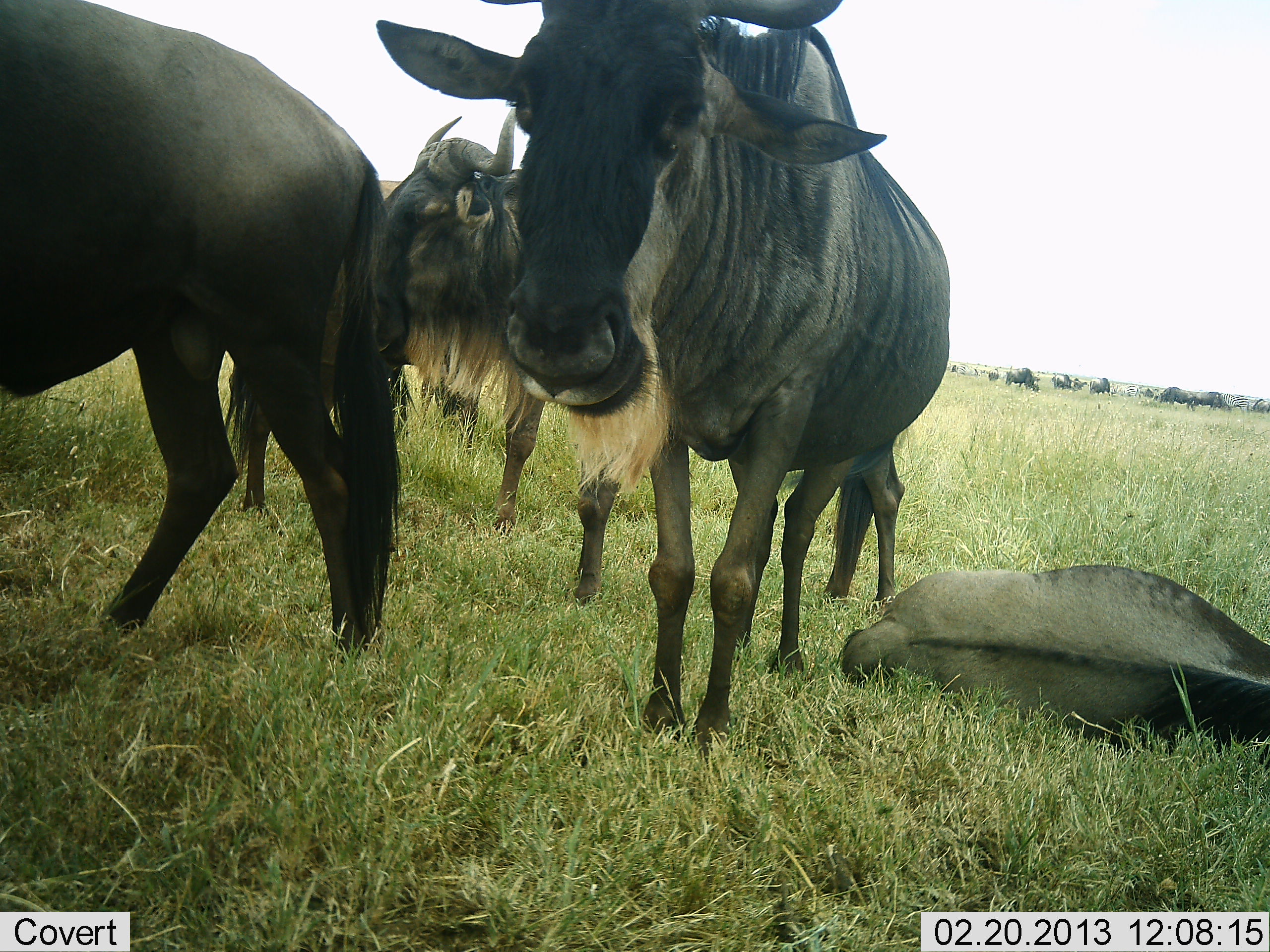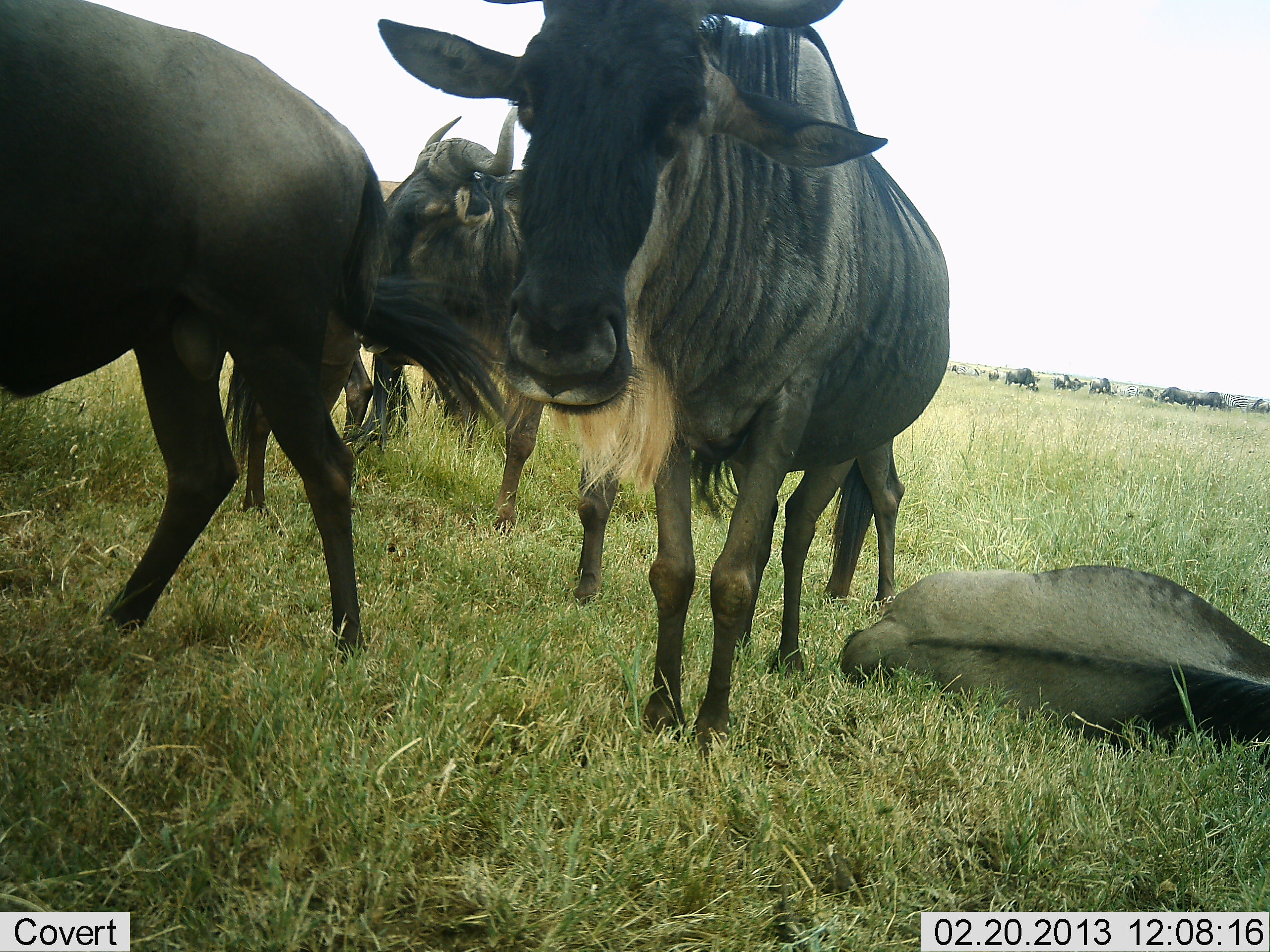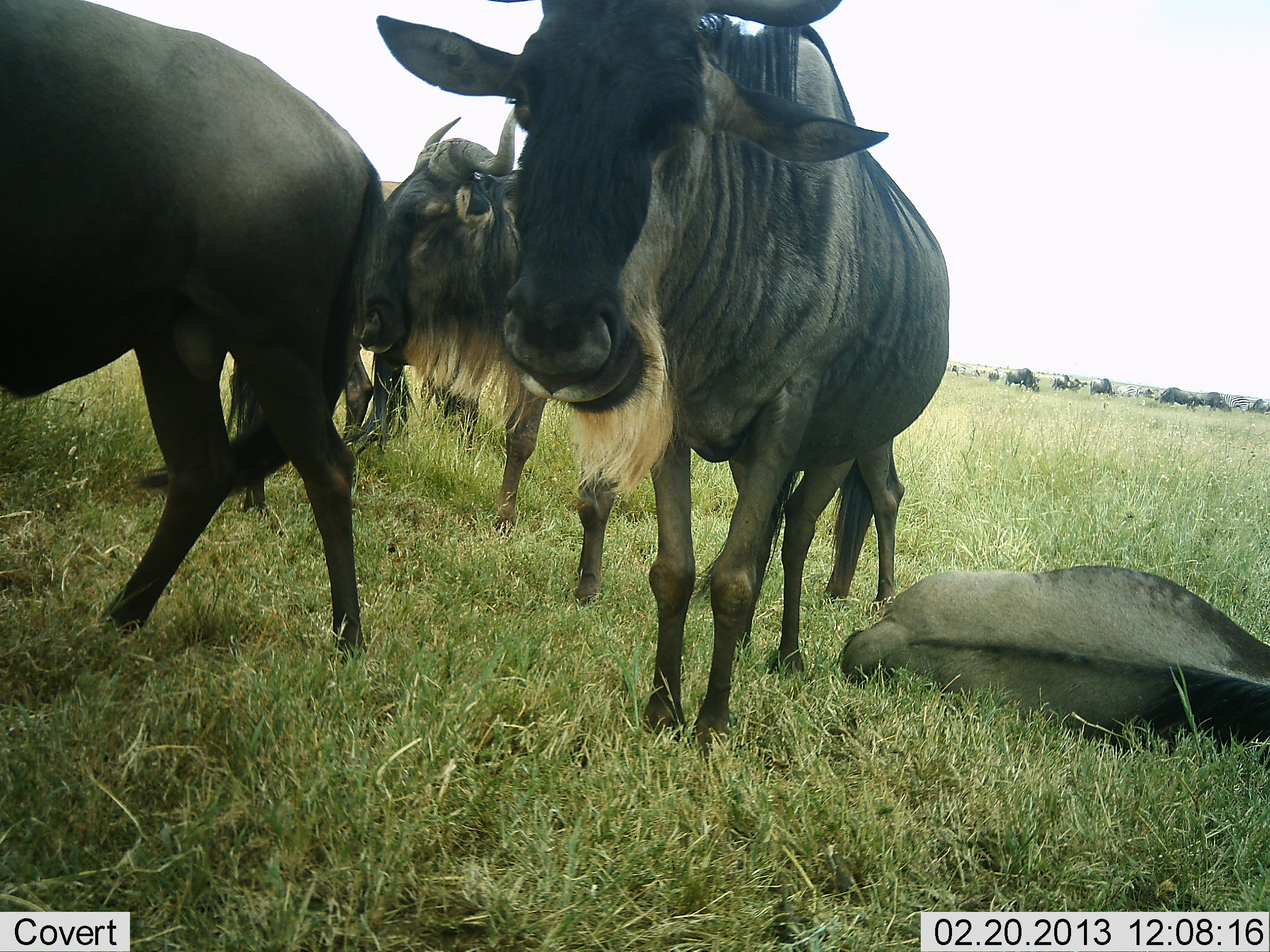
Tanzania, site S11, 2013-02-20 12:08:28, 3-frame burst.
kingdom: Animalia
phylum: Chordata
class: Mammalia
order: Artiodactyla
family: Bovidae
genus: Connochaetes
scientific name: Connochaetes taurinus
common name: blue wildebeest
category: wildebeest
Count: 5.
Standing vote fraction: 69%.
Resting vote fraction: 69%.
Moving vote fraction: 14%.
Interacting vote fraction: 3%.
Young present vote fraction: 14%.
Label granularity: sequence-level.